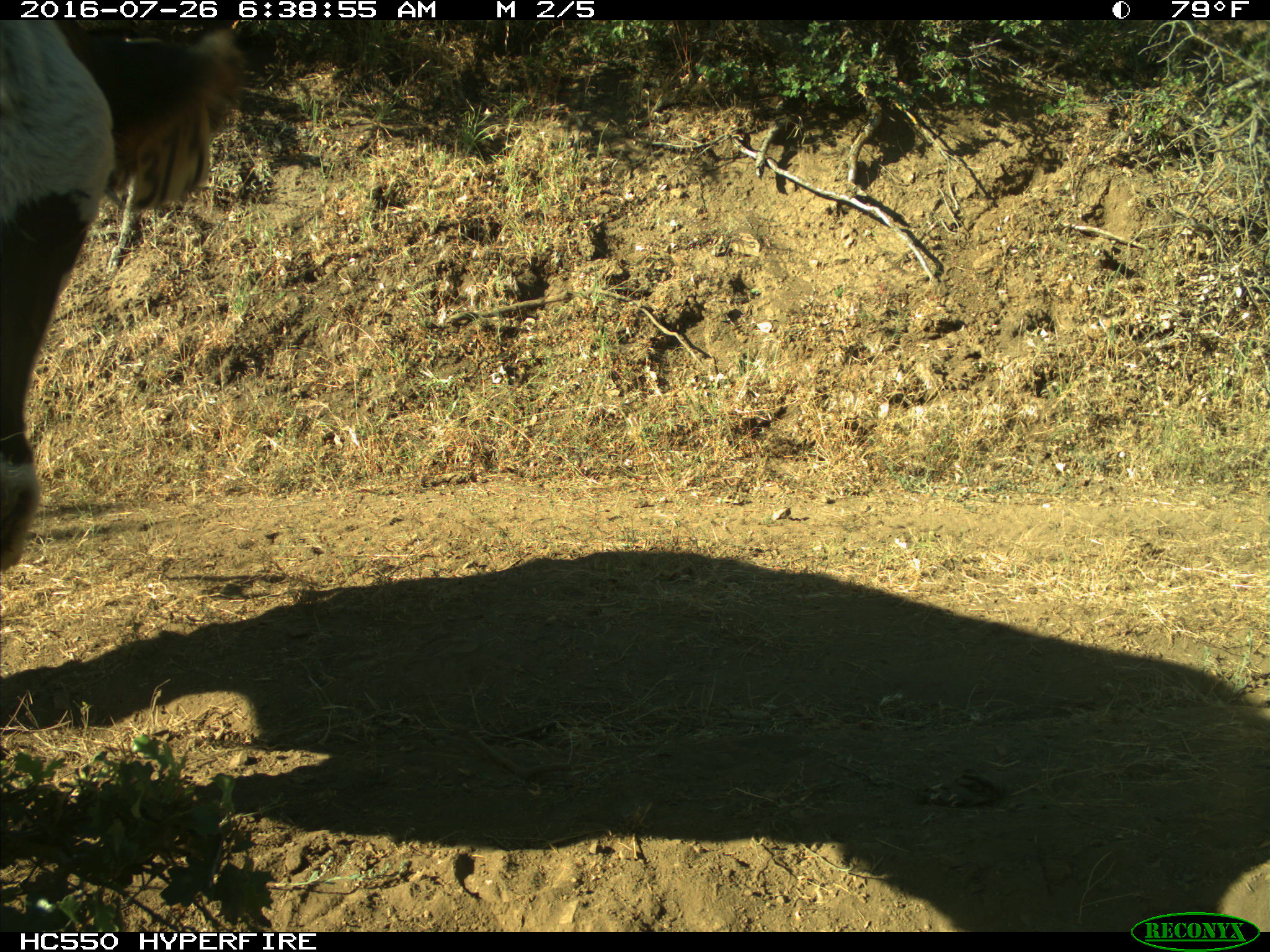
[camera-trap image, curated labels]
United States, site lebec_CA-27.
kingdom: Animalia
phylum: Chordata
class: Mammalia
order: Artiodactyla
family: Bovidae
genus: Bos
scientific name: Bos taurus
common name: domestic cow